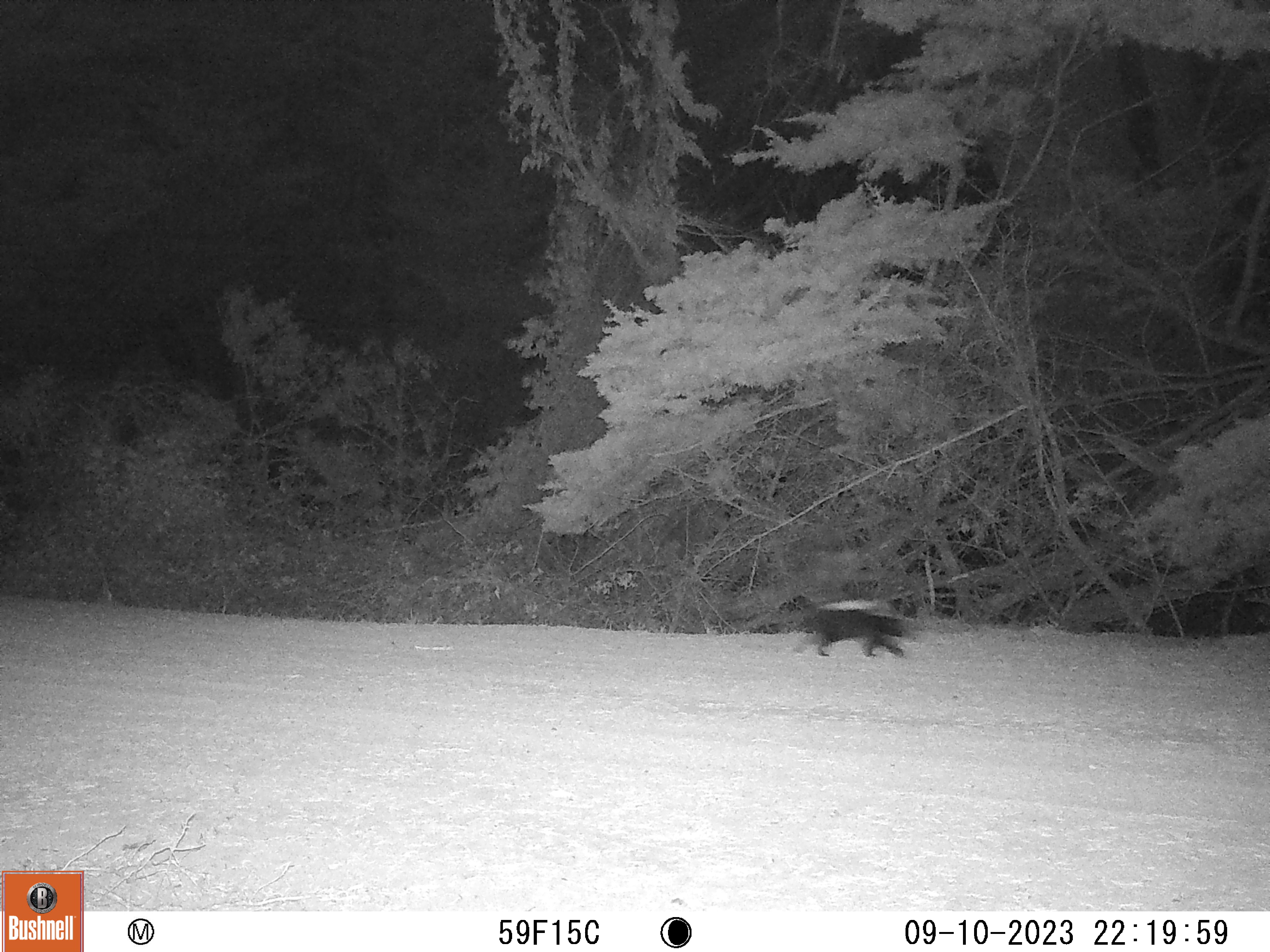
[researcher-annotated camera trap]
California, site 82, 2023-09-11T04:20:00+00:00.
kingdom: Animalia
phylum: Chordata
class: Mammalia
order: Carnivora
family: Mephitidae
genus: Mephitis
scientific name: Mephitis mephitis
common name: striped skunk